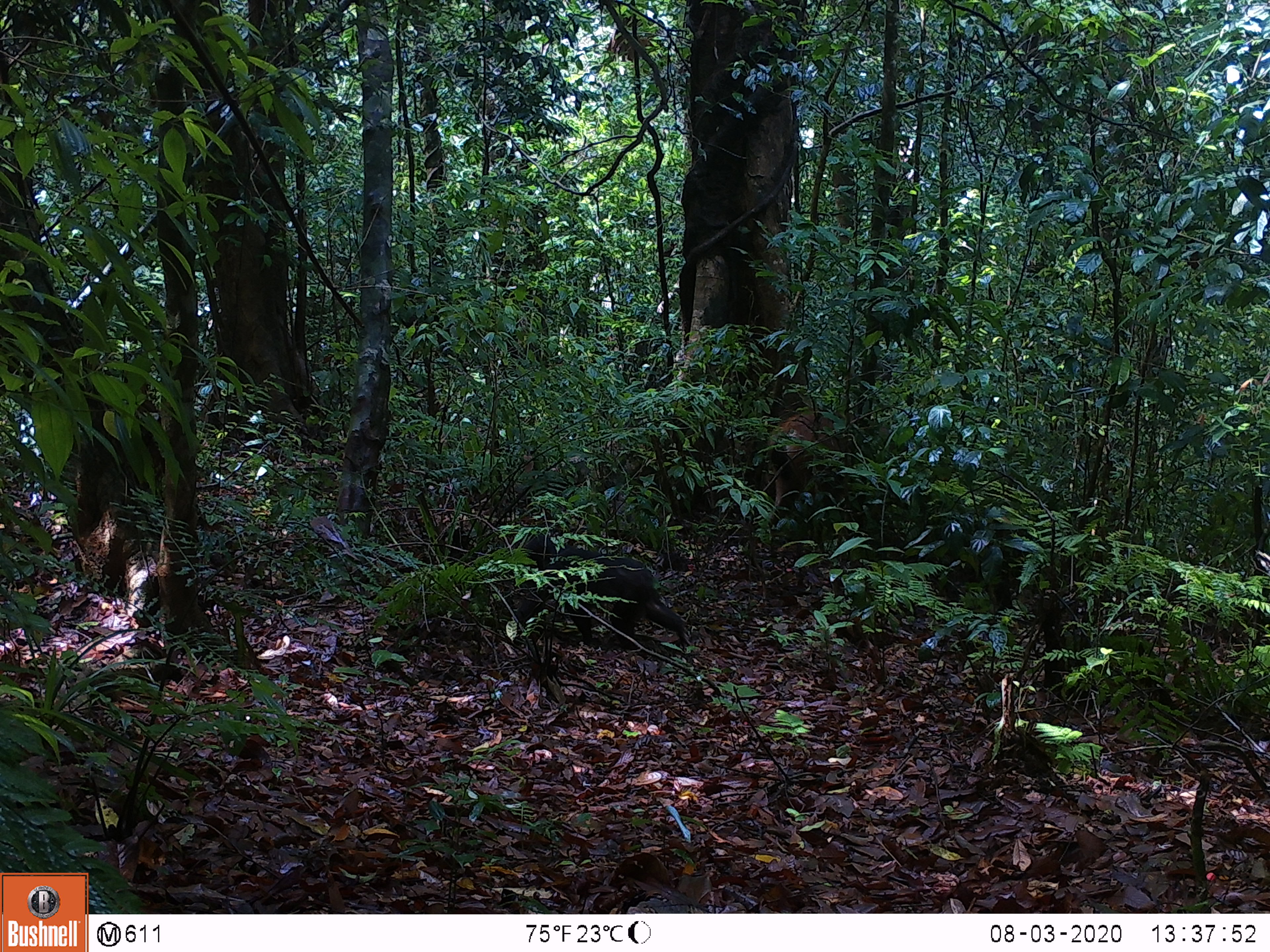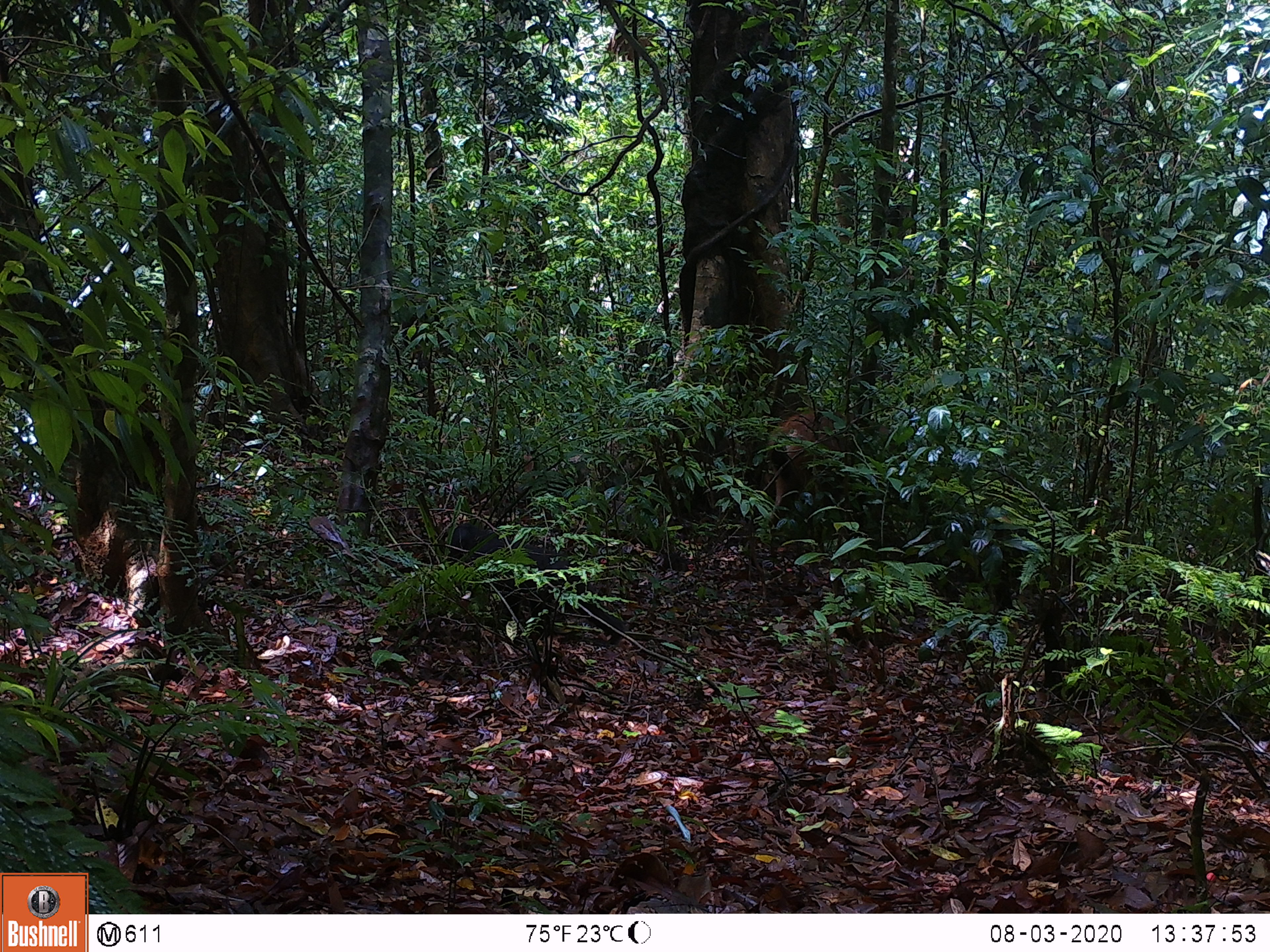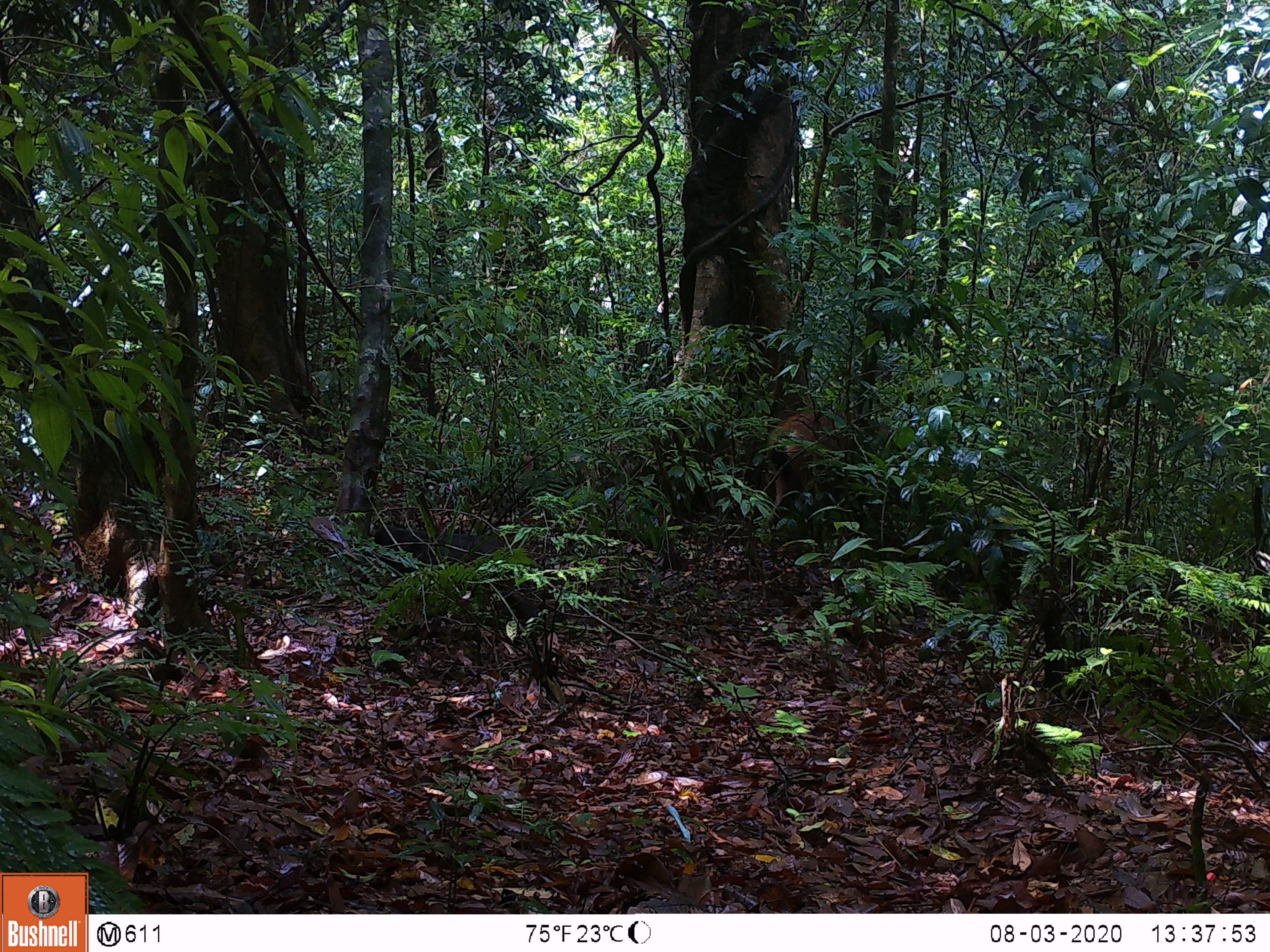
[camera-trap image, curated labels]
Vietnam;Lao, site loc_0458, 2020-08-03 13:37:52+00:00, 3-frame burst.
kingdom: Animalia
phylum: Chordata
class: Mammalia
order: Primates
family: Cercopithecidae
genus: Macaca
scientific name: Macaca arctoides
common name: stump-tailed macaque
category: stump tailed macaque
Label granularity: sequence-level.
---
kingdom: Animalia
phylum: Chordata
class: Mammalia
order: Artiodactyla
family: Cervidae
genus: Rusa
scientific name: Rusa unicolor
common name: sambar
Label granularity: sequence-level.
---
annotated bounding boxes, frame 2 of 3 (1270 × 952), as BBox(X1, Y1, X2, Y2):
sambar: BBox(446, 521, 628, 645); BBox(765, 410, 889, 530)